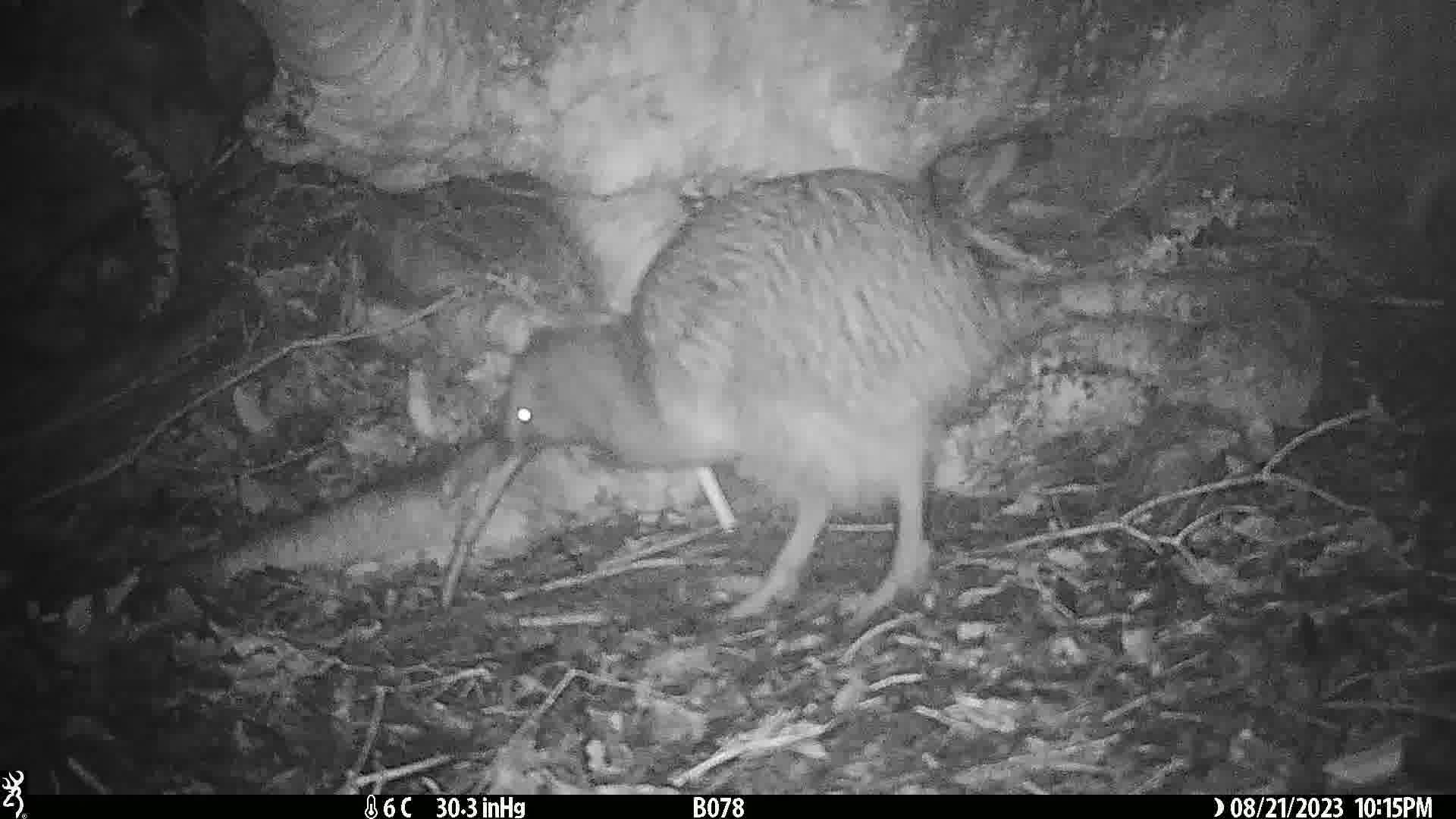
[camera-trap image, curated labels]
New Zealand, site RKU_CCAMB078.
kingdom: Animalia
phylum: Chordata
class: Aves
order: Apterygiformes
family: Apterygidae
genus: Apteryx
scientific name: Apteryx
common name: kiwi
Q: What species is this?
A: Kiwi (Apteryx).